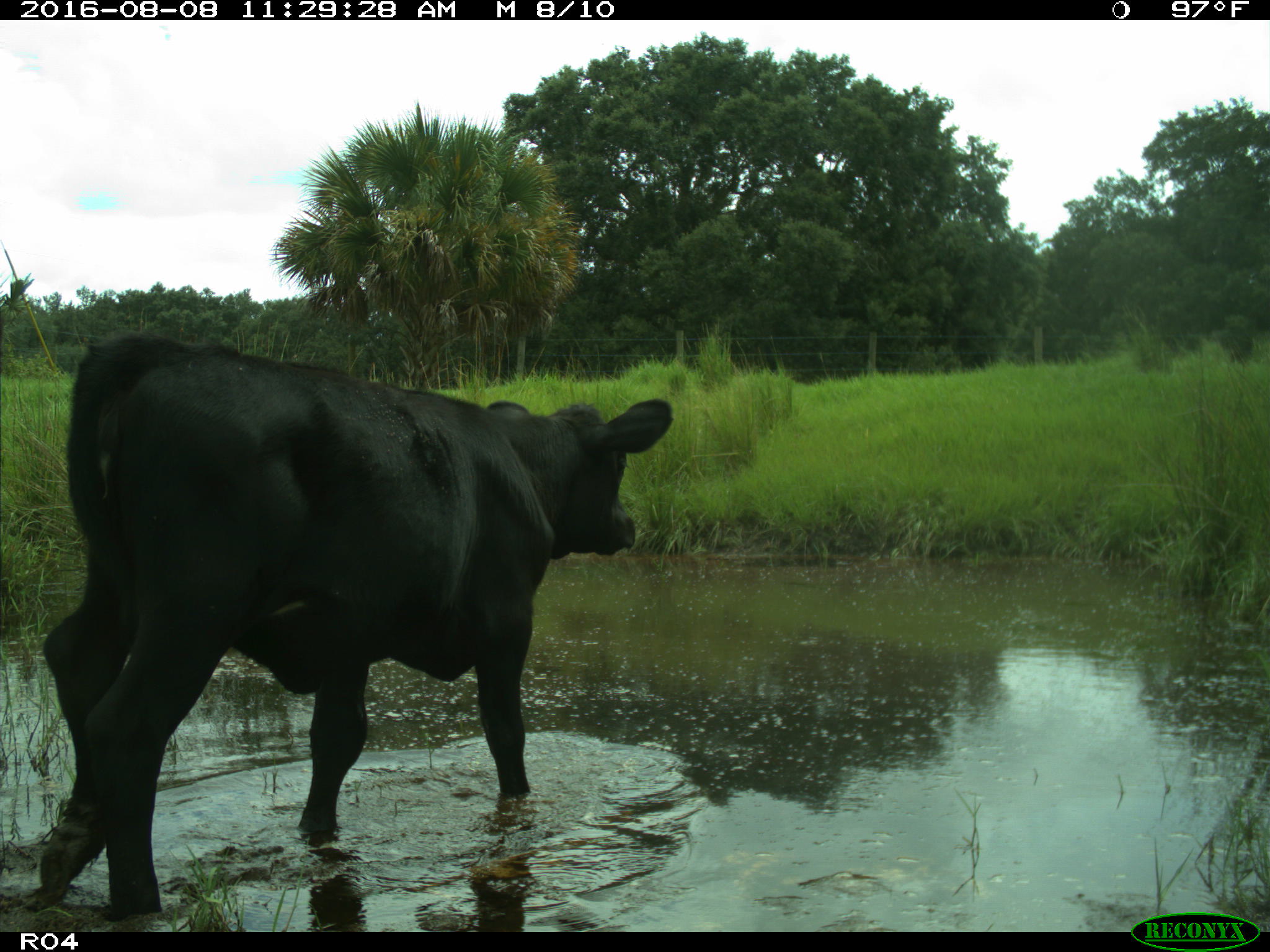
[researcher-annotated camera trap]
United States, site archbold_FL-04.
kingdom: Animalia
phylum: Chordata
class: Mammalia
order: Artiodactyla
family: Bovidae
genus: Bos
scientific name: Bos taurus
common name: domestic cow